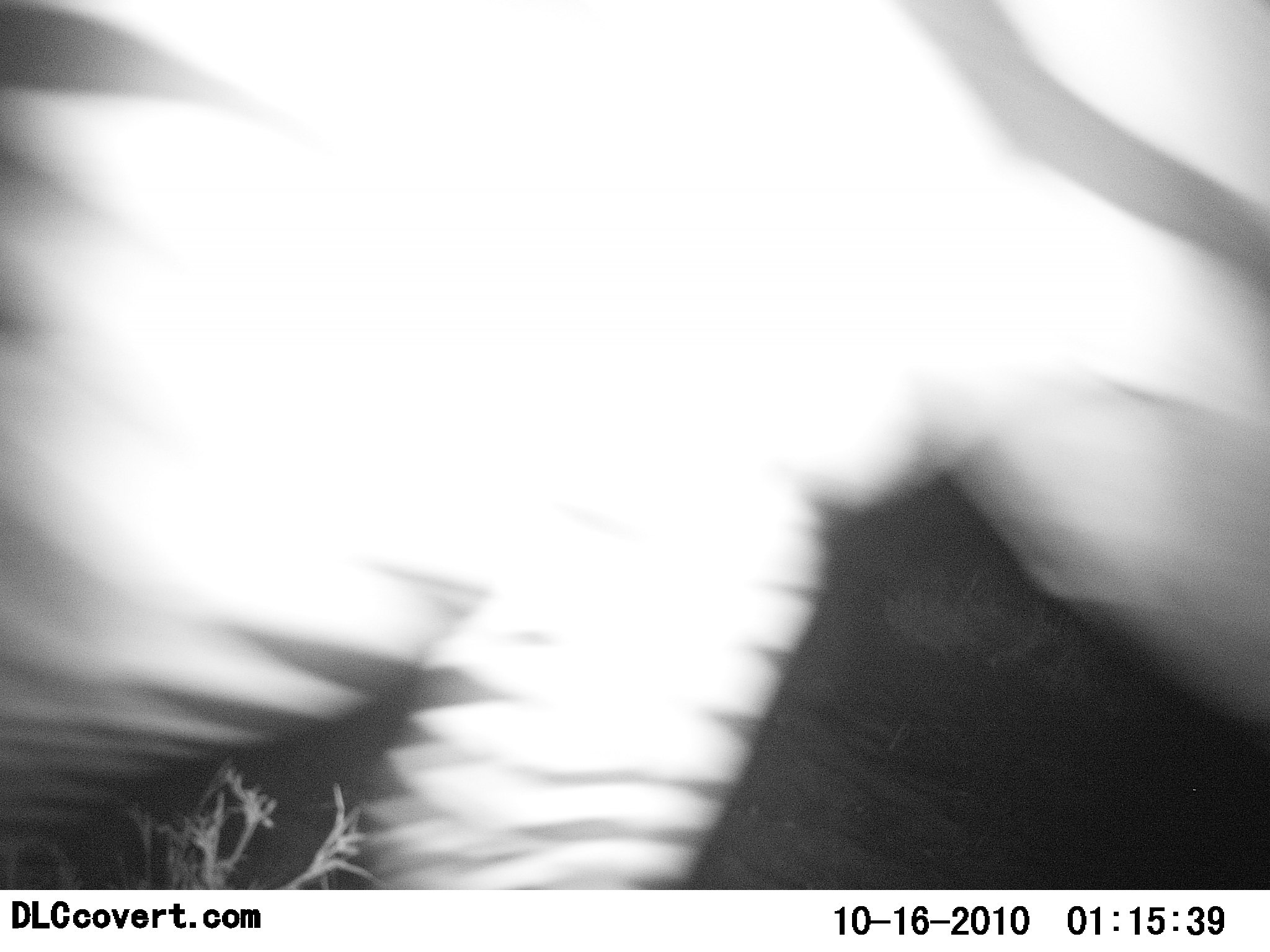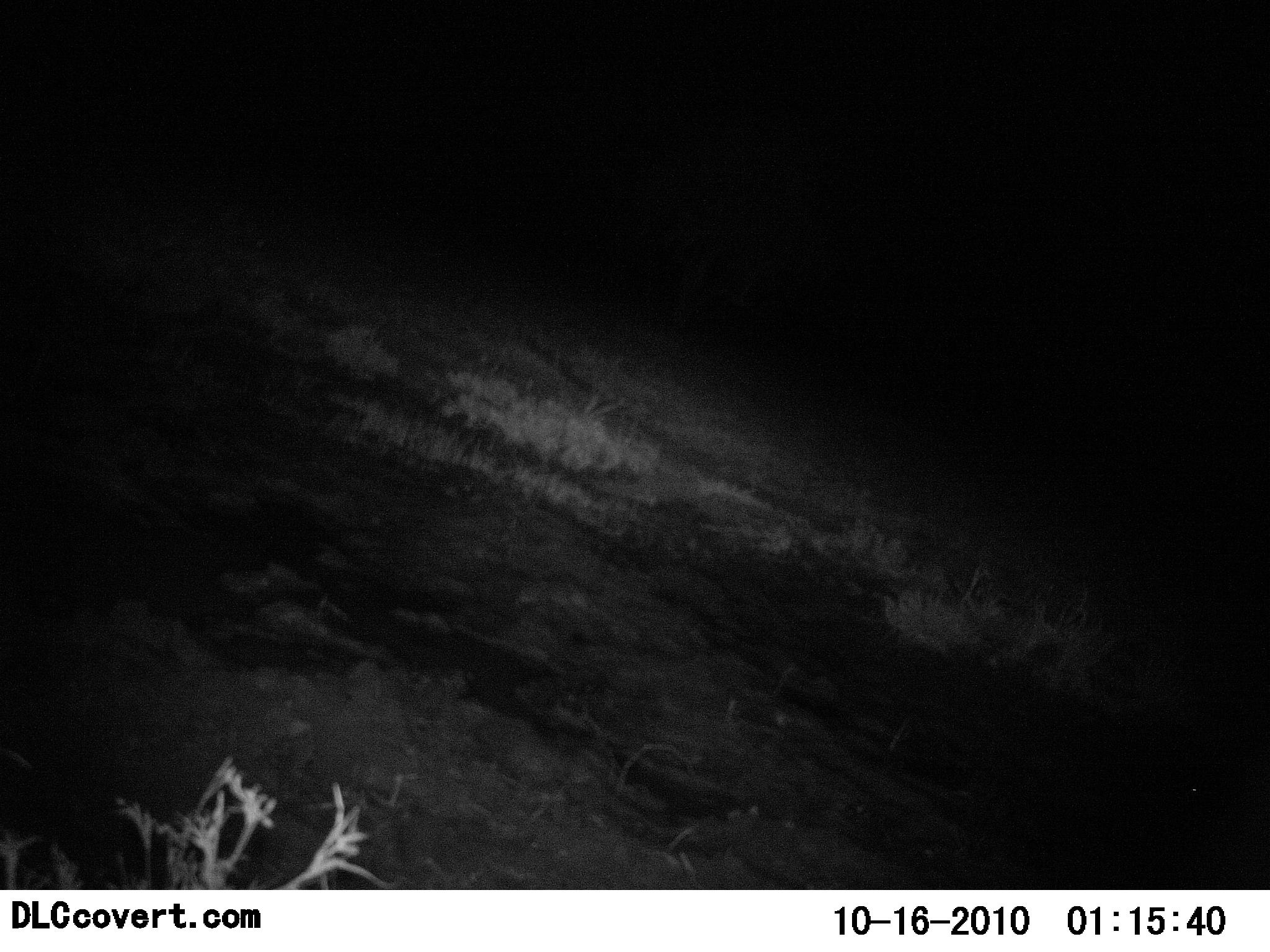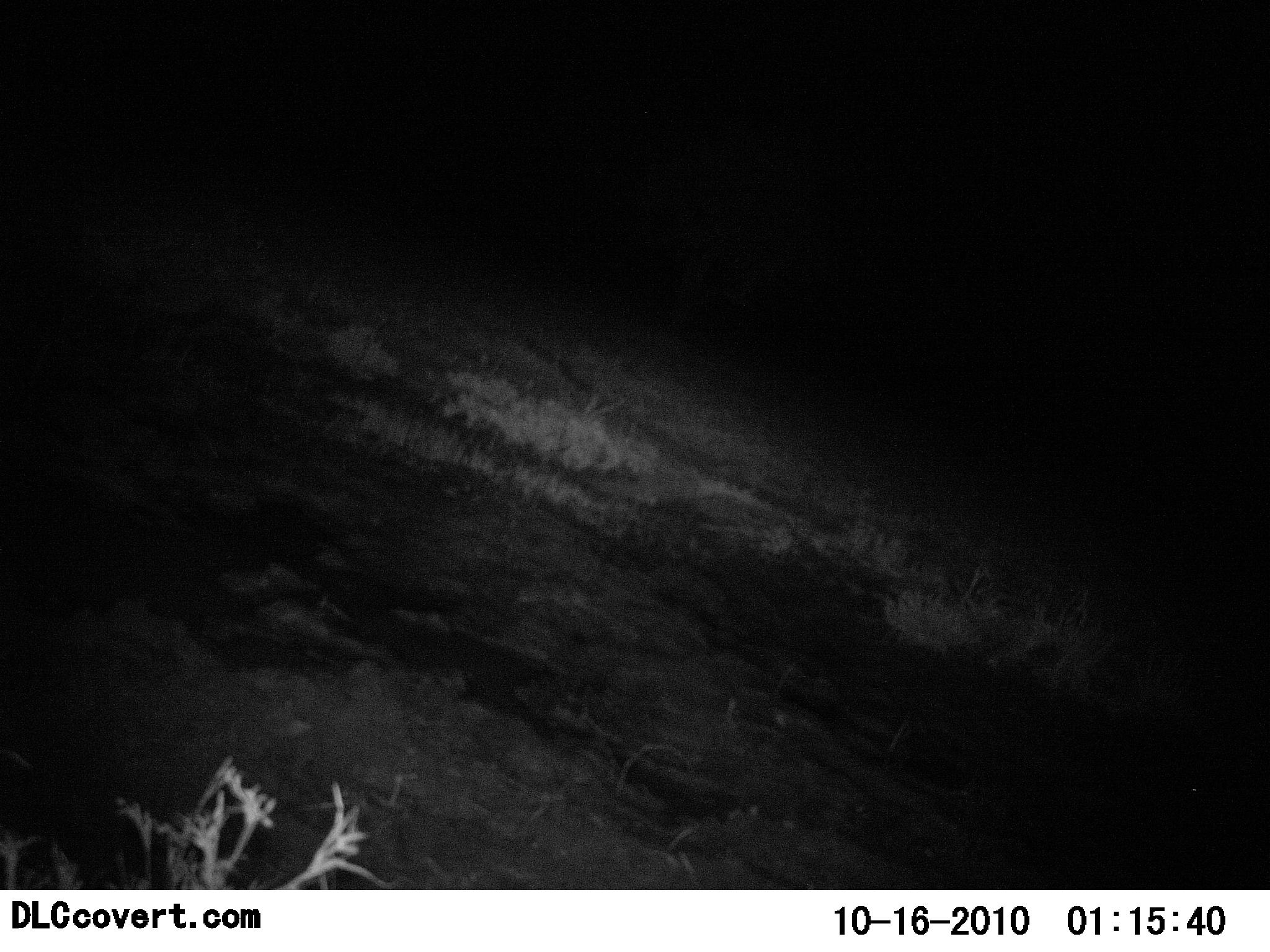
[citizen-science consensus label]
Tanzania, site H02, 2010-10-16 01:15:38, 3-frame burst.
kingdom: Animalia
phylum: Chordata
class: Mammalia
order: Perissodactyla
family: Equidae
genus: Equus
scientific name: Equus quagga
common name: plains zebra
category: zebra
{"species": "zebra (plains zebra) (Equus quagga)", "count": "1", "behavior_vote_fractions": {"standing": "0%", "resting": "0%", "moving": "100%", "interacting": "0%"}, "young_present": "0%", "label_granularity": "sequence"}